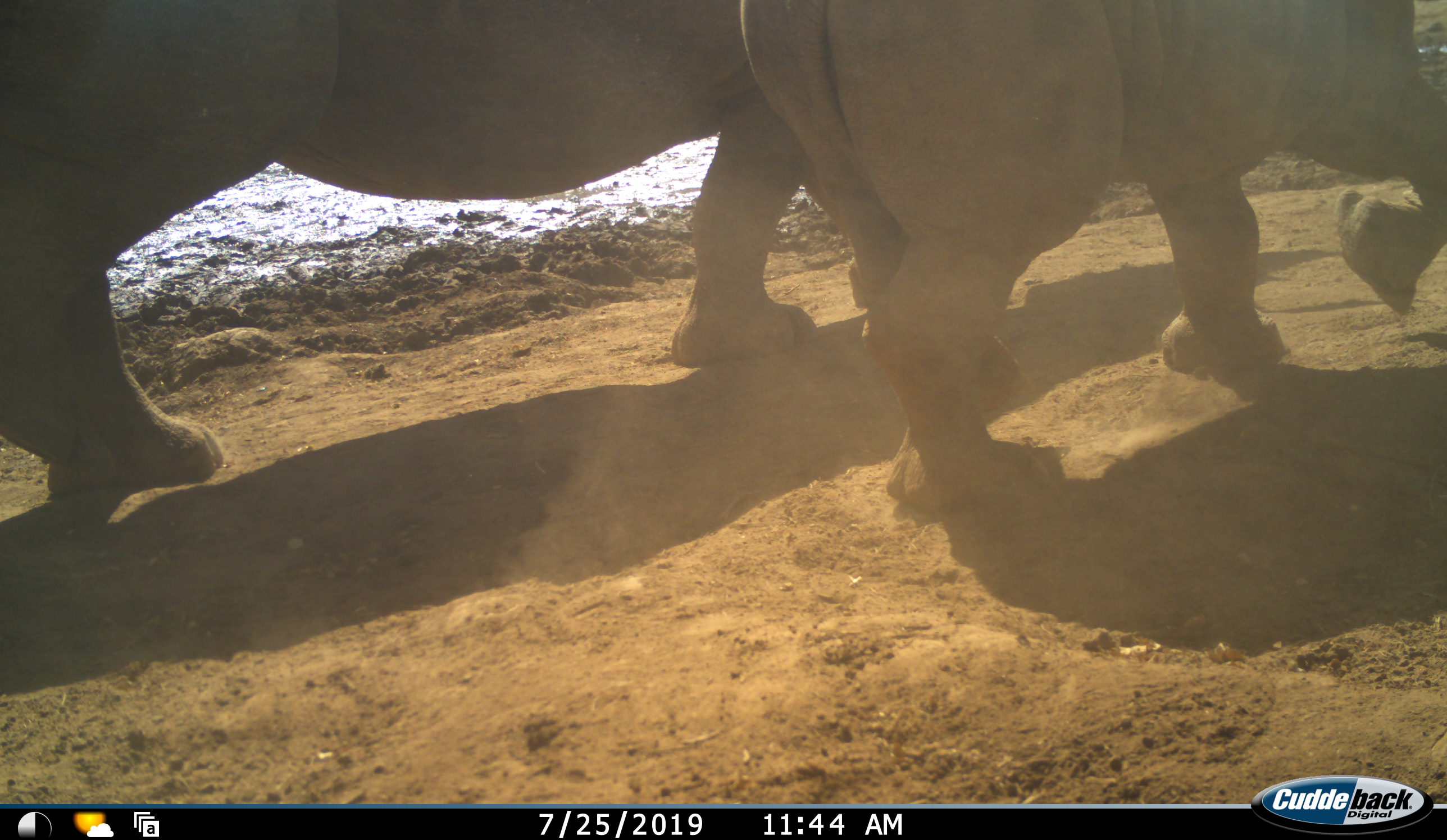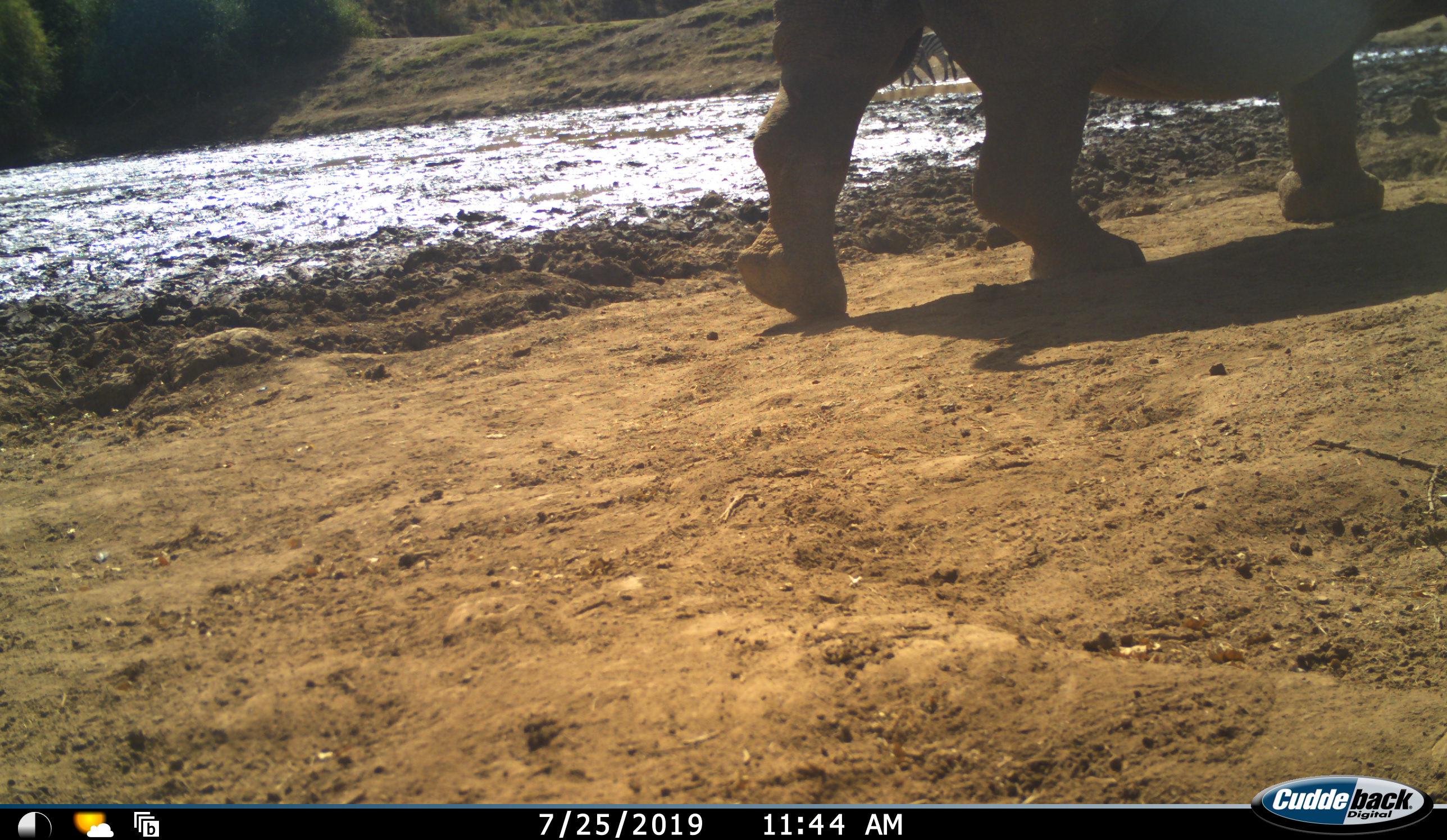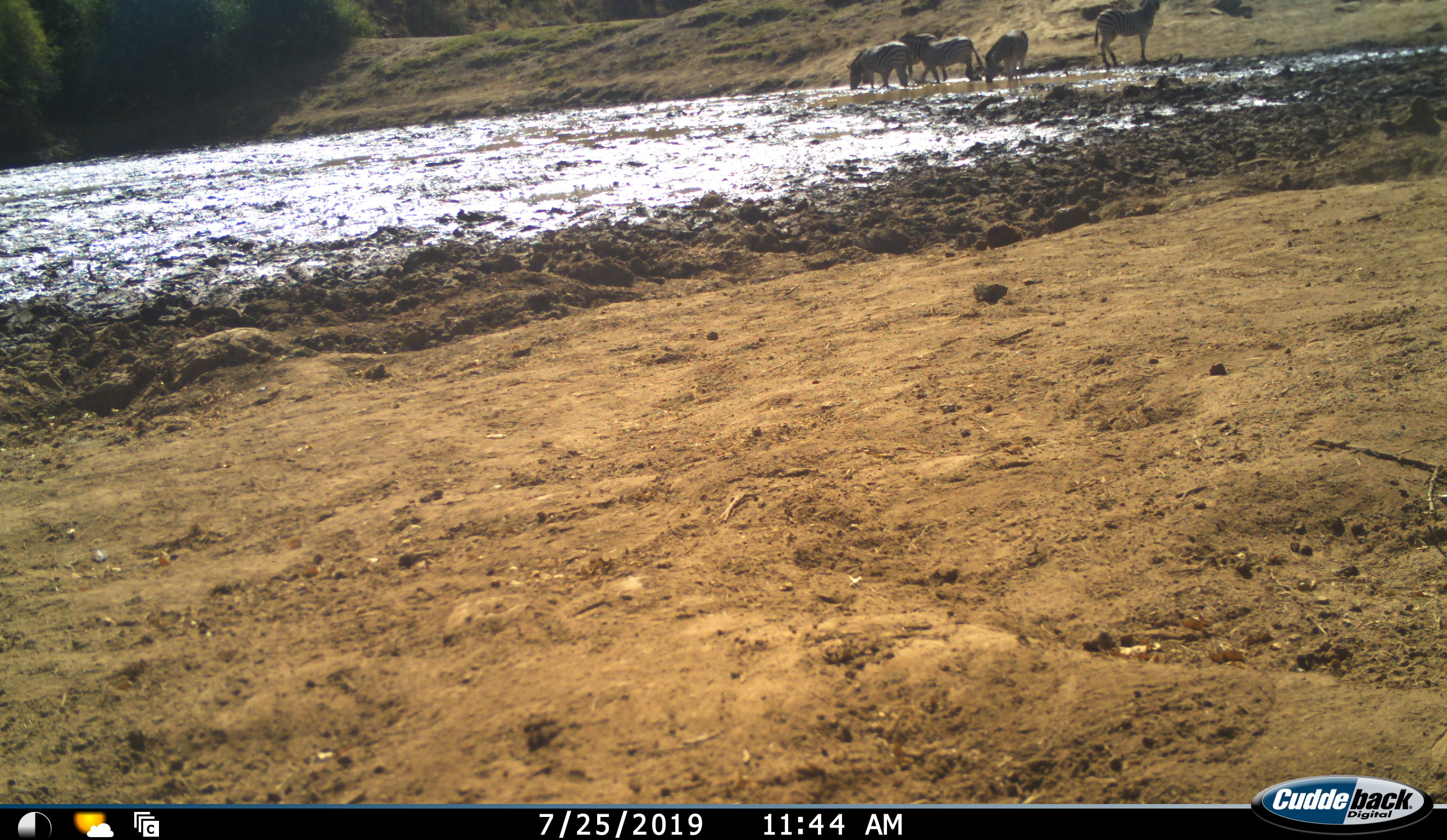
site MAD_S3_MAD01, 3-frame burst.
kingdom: Animalia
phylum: Chordata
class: Mammalia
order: Perissodactyla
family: Rhinocerotidae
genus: Ceratotherium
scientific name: Ceratotherium simum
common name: white rhinoceros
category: rhinoceroswhite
Rhinoceroswhite (white rhinoceros) (Ceratotherium simum), count 2. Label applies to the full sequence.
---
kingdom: Animalia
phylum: Chordata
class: Mammalia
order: Perissodactyla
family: Equidae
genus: Equus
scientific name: Equus quagga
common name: plains zebra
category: zebraplains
Zebraplains (plains zebra) (Equus quagga), count 5. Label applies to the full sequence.